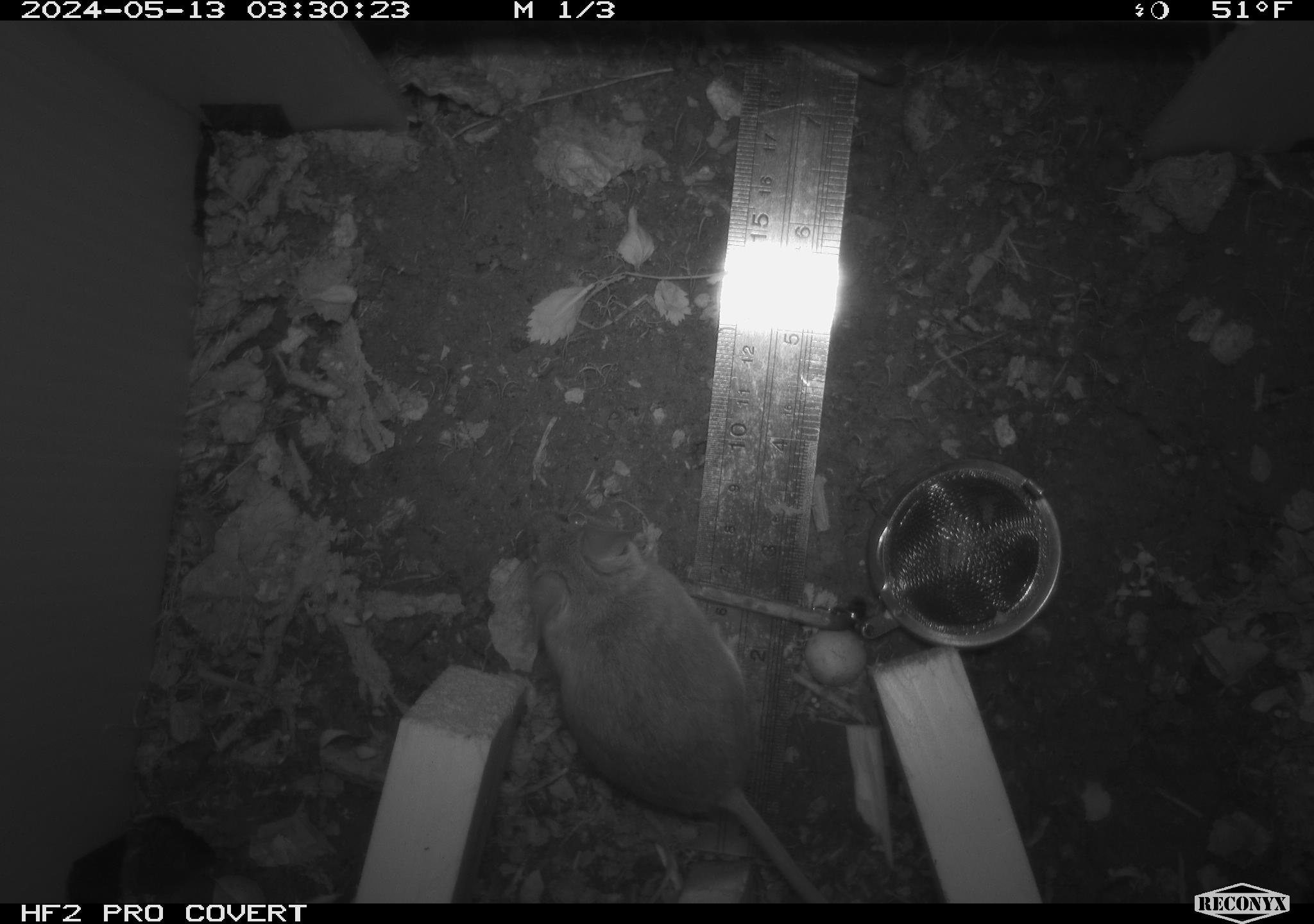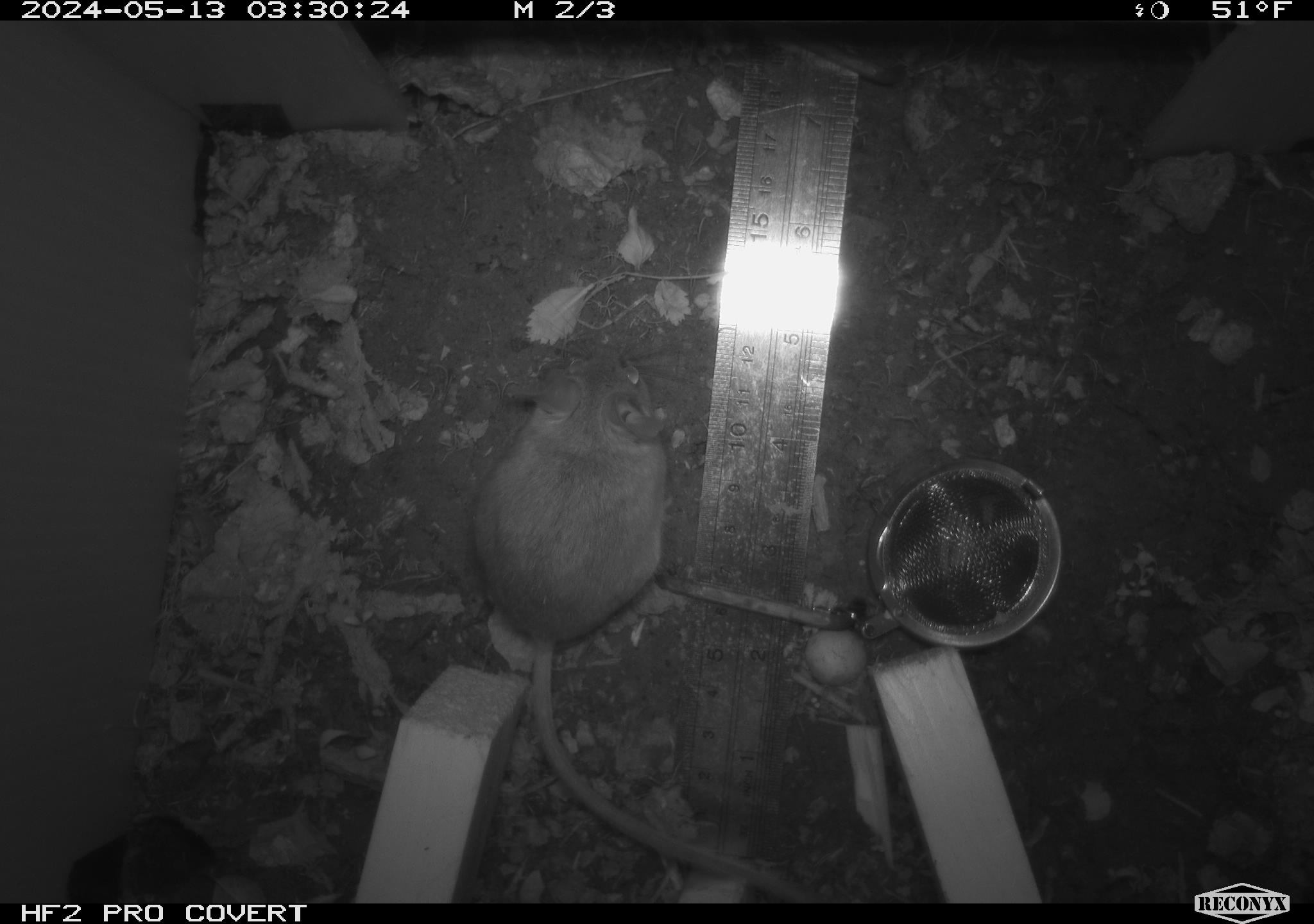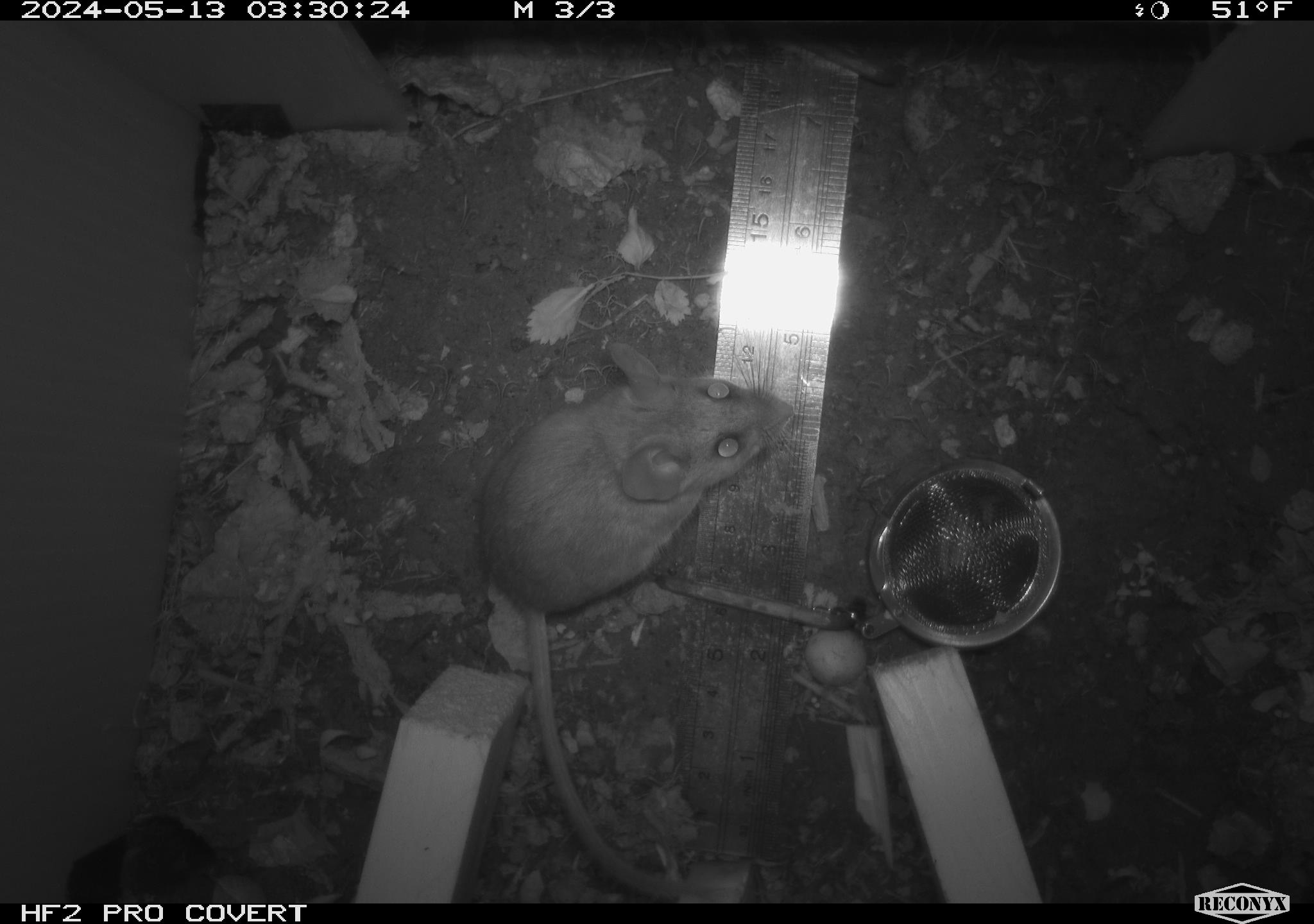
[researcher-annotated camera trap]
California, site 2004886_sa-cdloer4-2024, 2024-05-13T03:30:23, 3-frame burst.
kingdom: Animalia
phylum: Chordata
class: Mammalia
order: Rodentia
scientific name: Rodentia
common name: mouse species